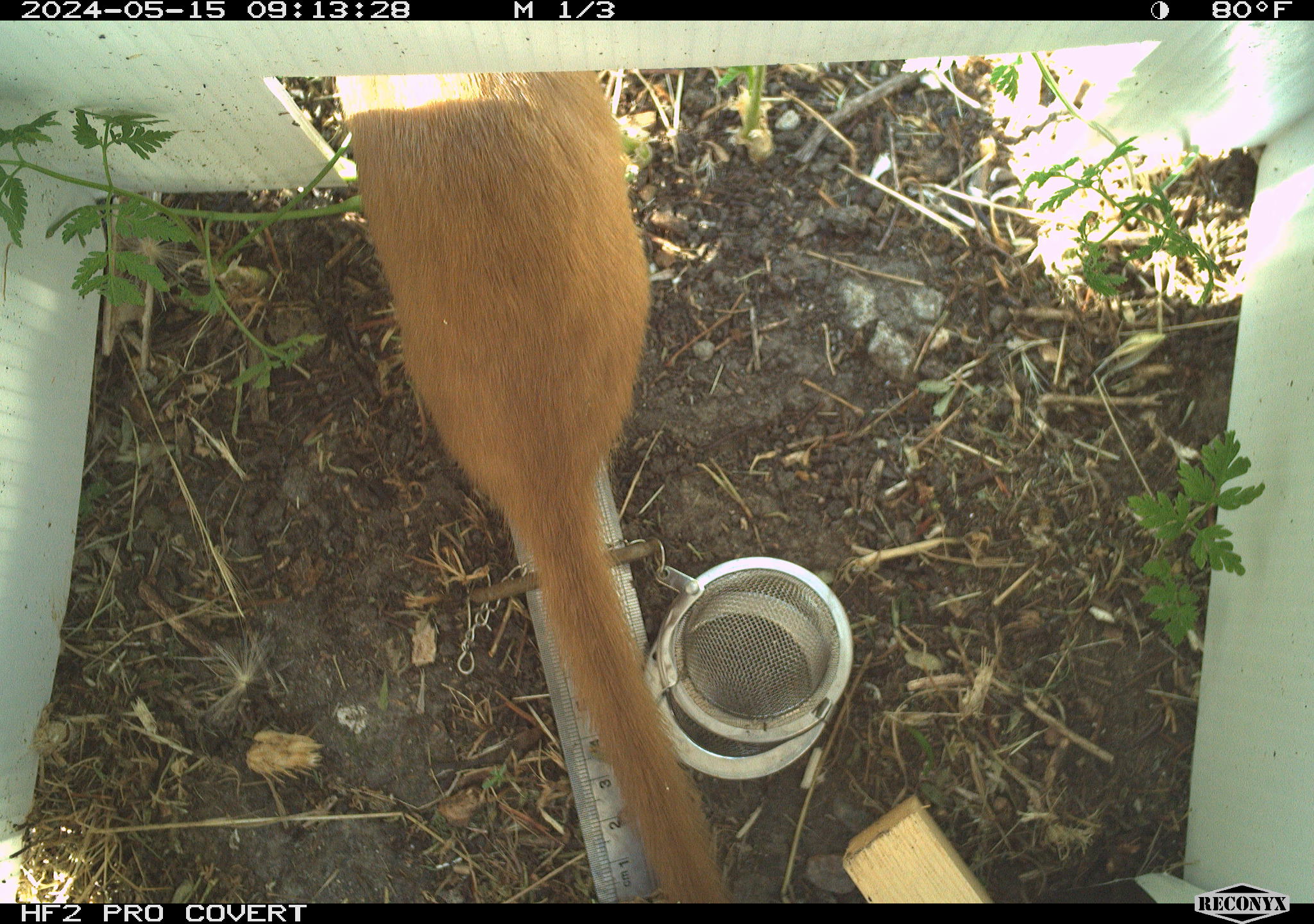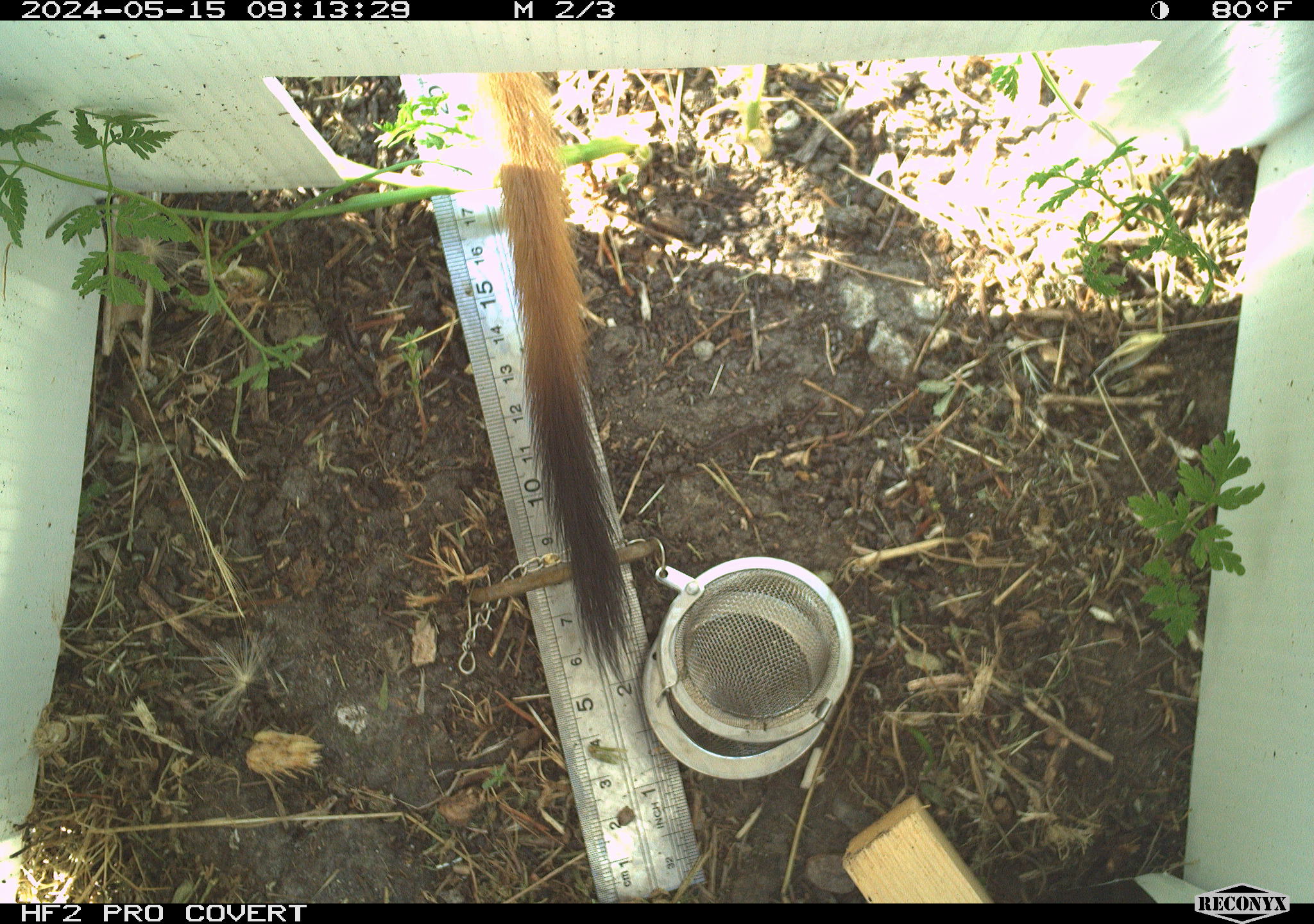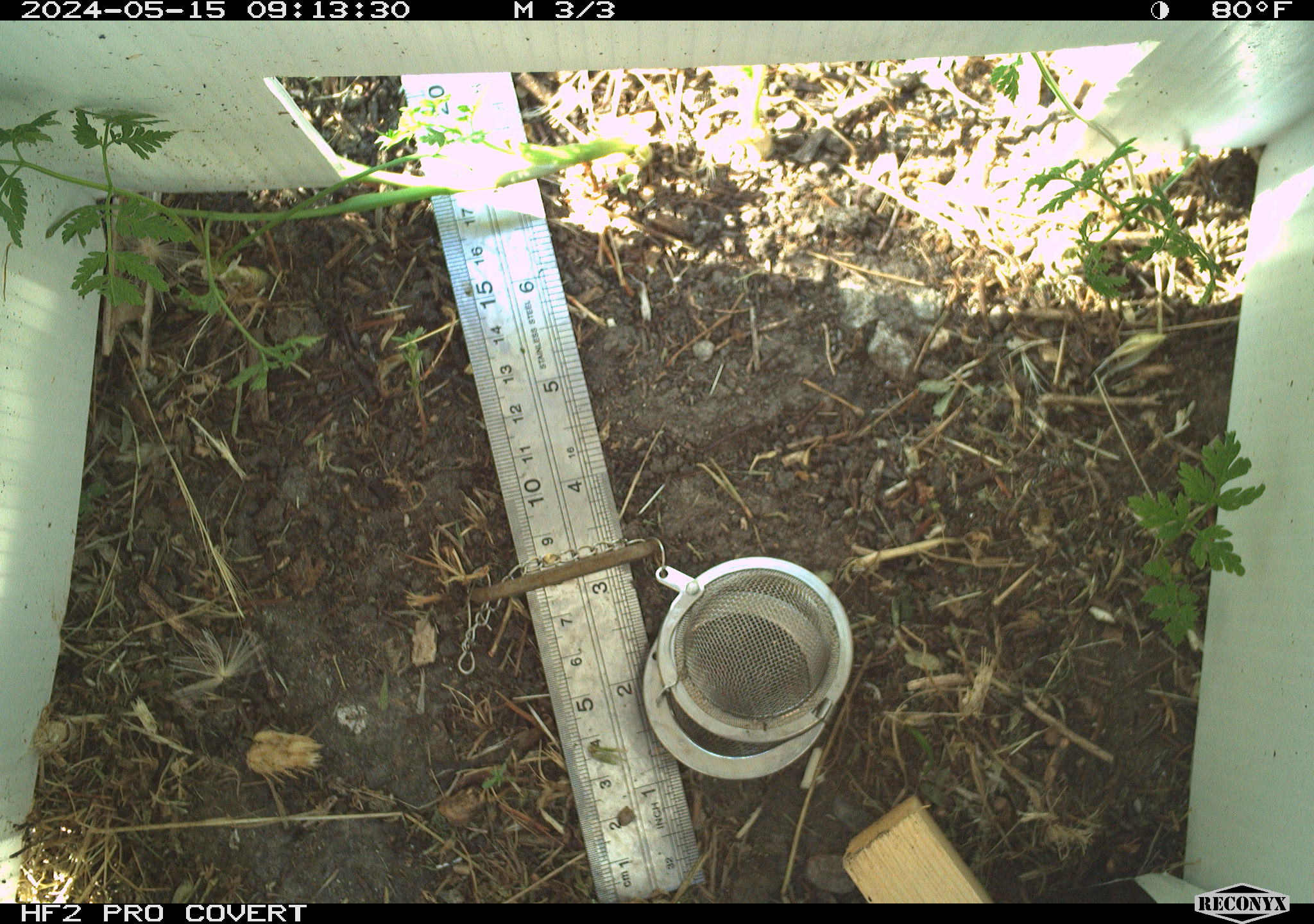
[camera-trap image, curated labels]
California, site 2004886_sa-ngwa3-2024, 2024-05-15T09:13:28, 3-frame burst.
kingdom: Animalia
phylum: Chordata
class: Mammalia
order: Carnivora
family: Mustelidae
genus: Neogale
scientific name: Neogale frenata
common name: long-tailed weasel